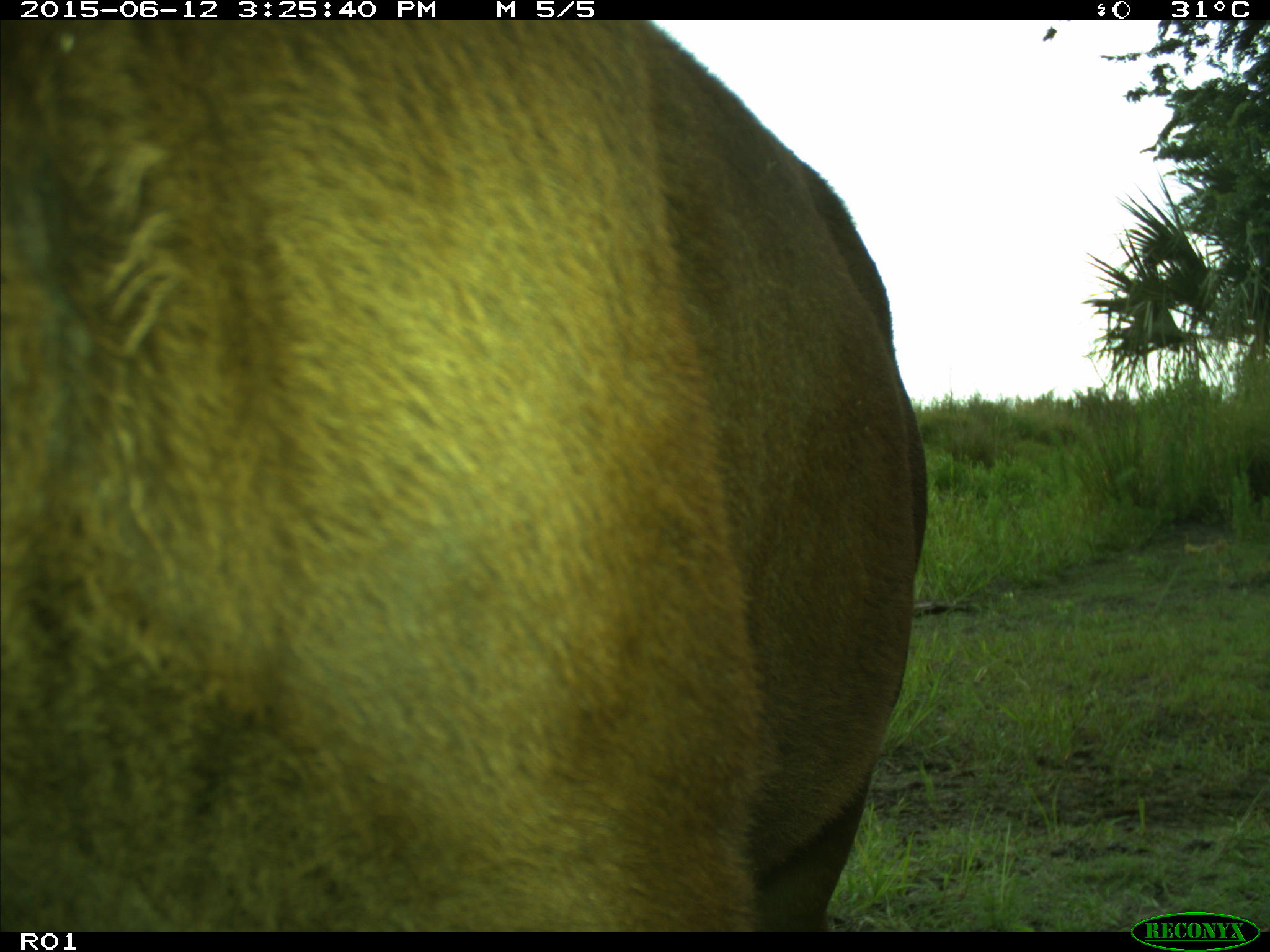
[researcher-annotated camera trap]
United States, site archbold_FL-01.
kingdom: Animalia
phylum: Chordata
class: Mammalia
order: Artiodactyla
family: Bovidae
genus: Bos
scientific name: Bos taurus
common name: domestic cow